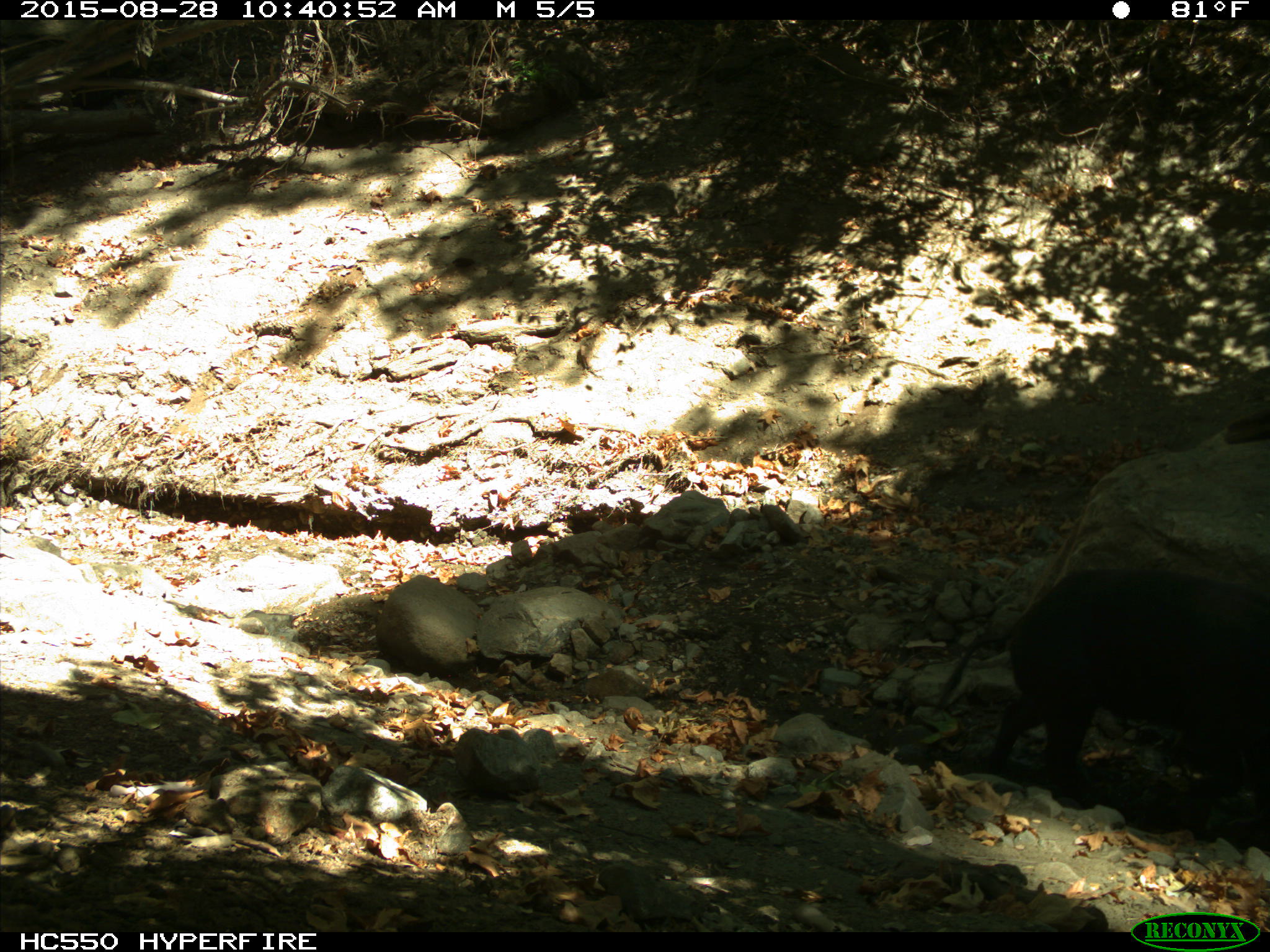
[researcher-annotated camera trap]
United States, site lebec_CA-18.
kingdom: Animalia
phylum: Chordata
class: Mammalia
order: Artiodactyla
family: Suidae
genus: Sus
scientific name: Sus scrofa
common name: wild boar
Sus scrofa (wild boar).